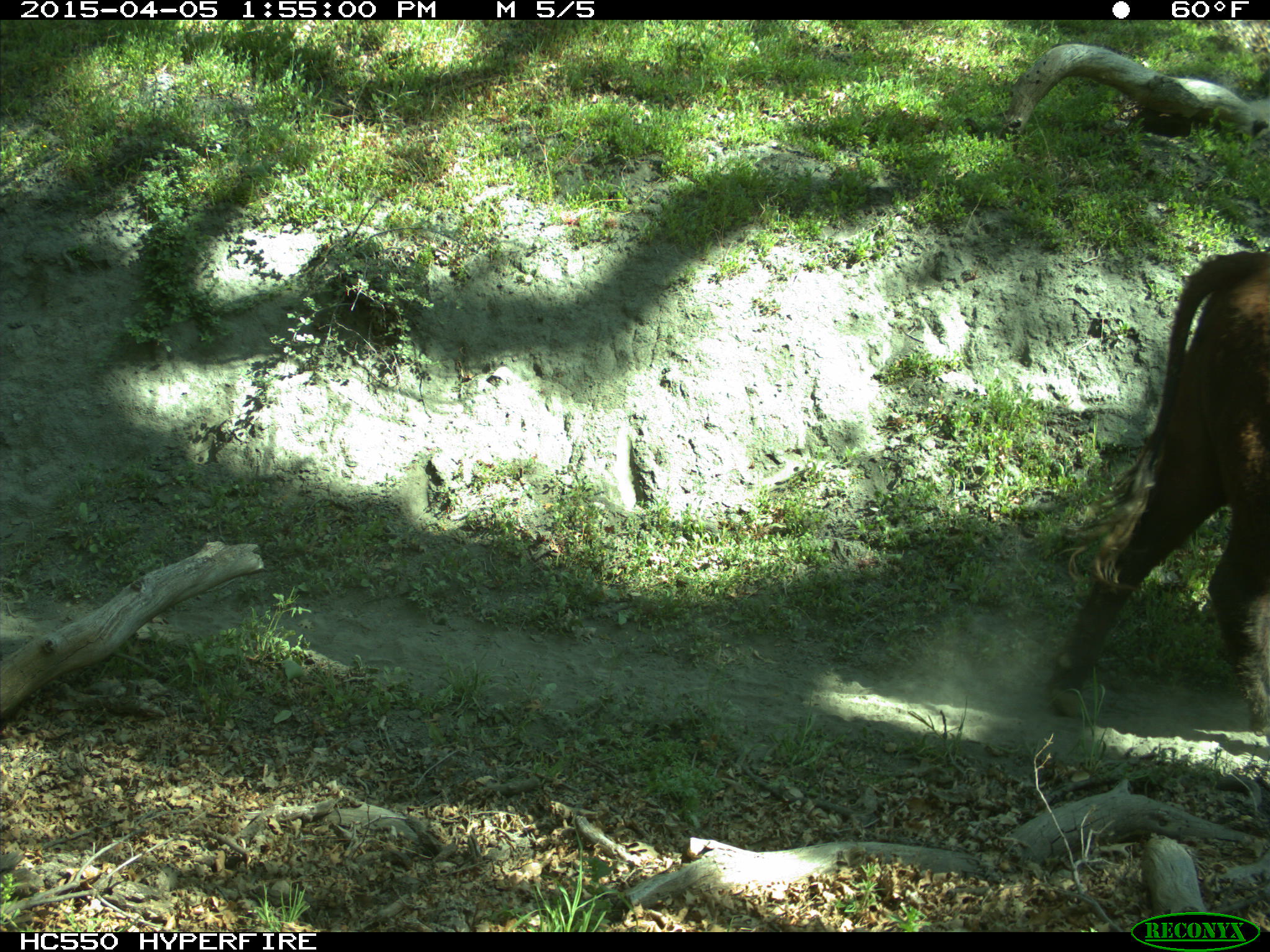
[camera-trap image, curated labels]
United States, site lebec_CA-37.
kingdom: Animalia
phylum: Chordata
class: Mammalia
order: Artiodactyla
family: Bovidae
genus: Bos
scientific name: Bos taurus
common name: domestic cow